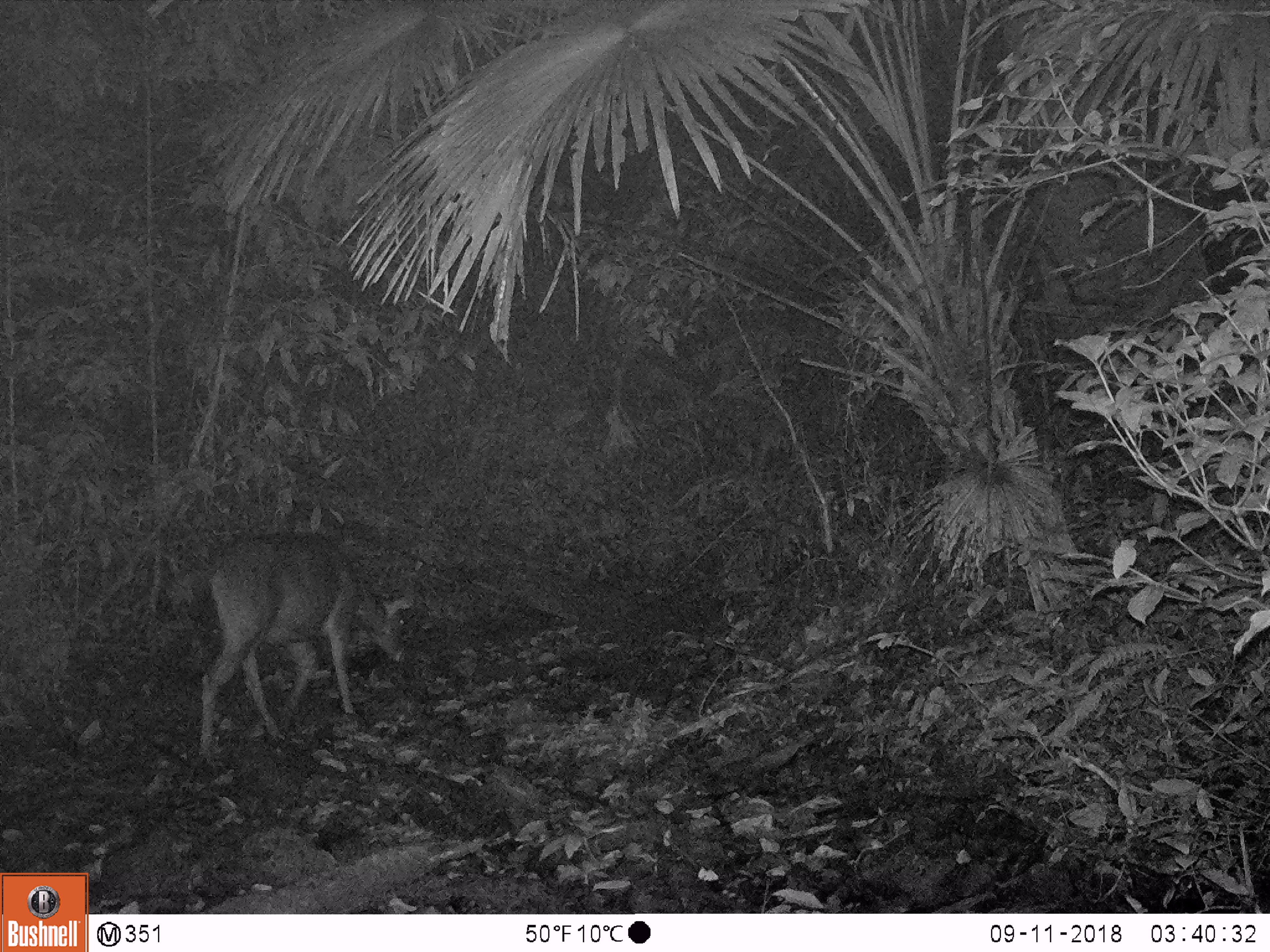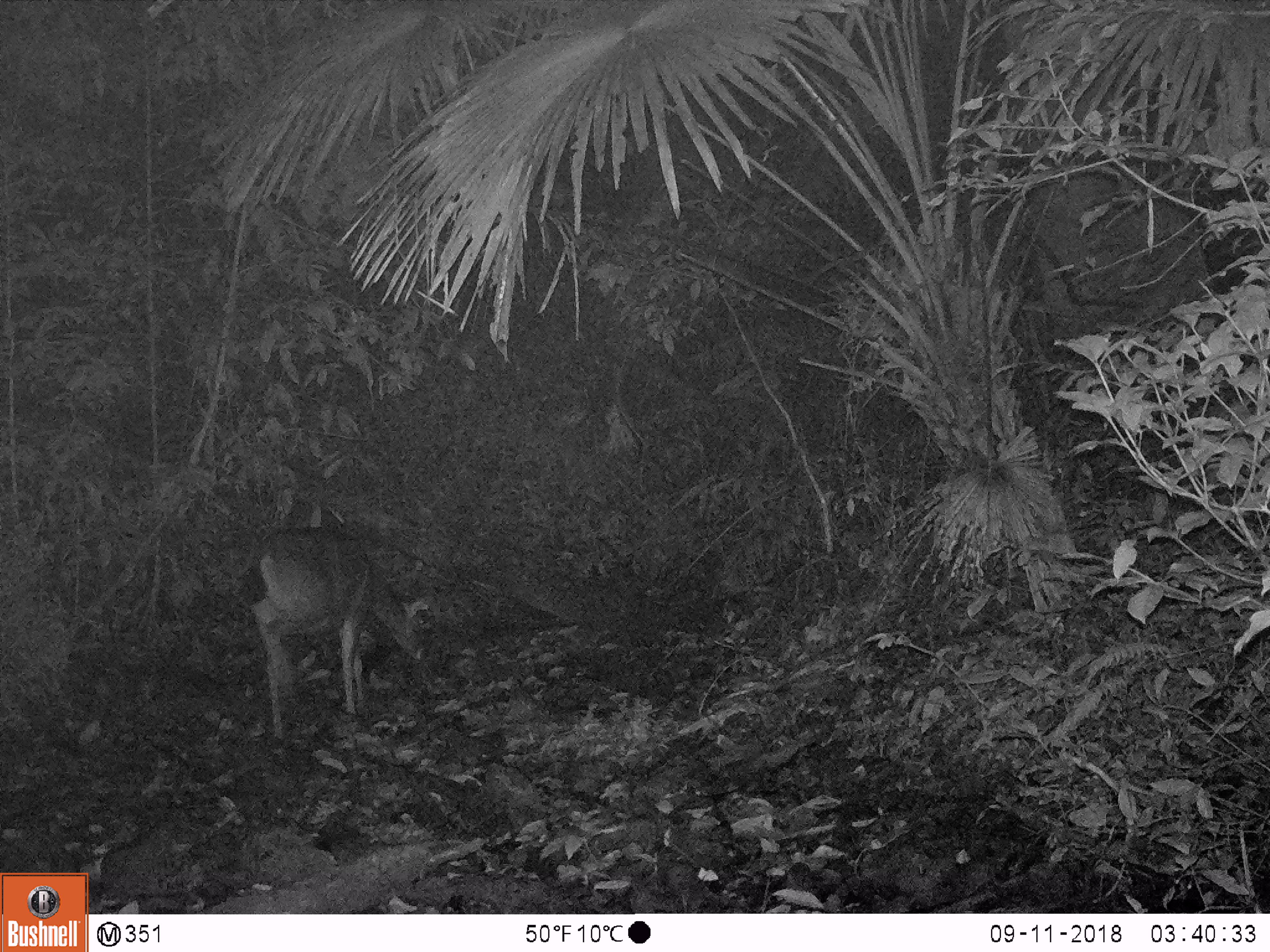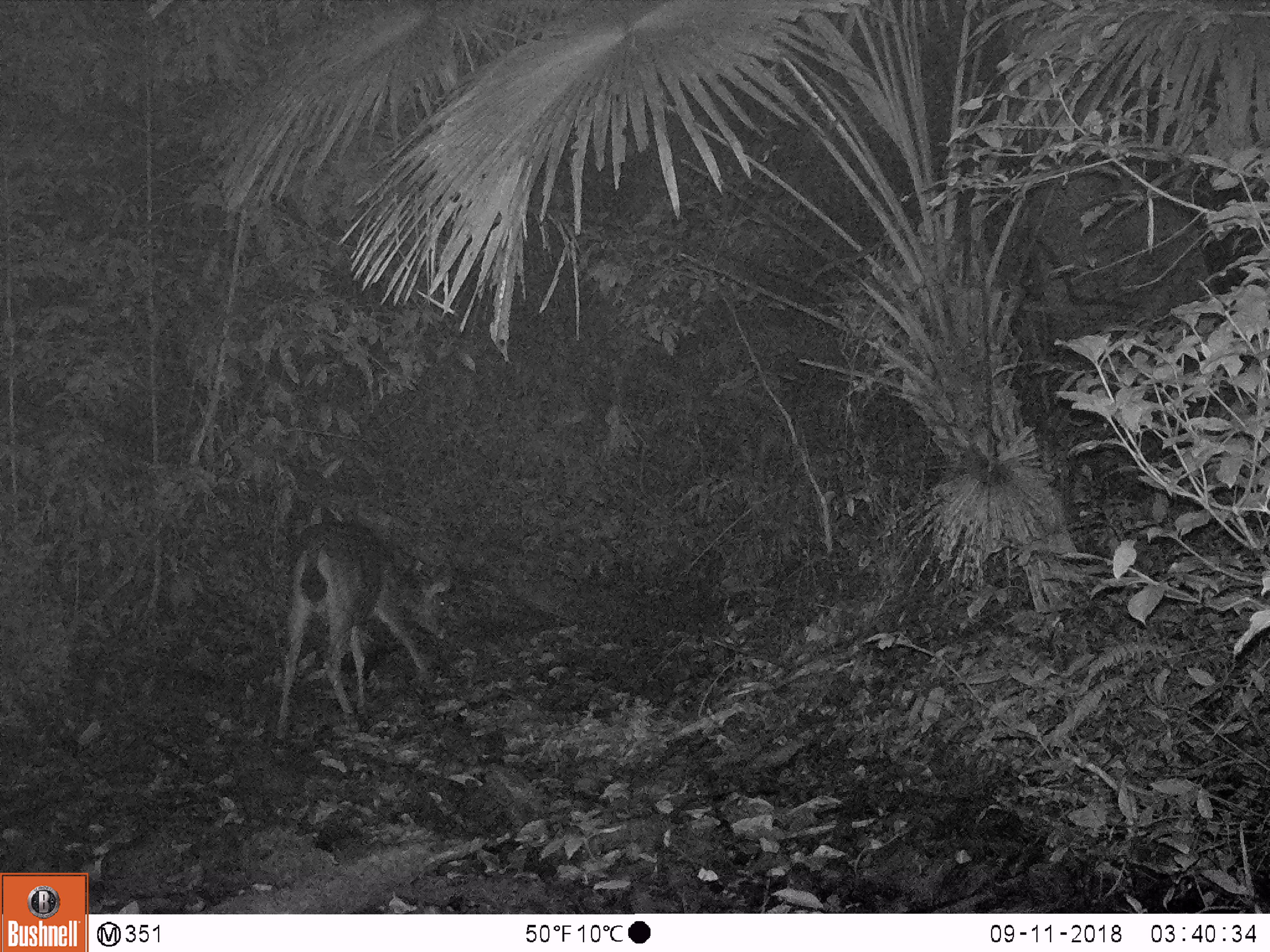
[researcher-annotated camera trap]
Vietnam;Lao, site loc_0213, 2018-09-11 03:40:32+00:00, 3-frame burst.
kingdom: Animalia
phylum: Chordata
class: Mammalia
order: Artiodactyla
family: Cervidae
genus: Rusa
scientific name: Rusa unicolor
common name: sambar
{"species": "sambar (Rusa unicolor)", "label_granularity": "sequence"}